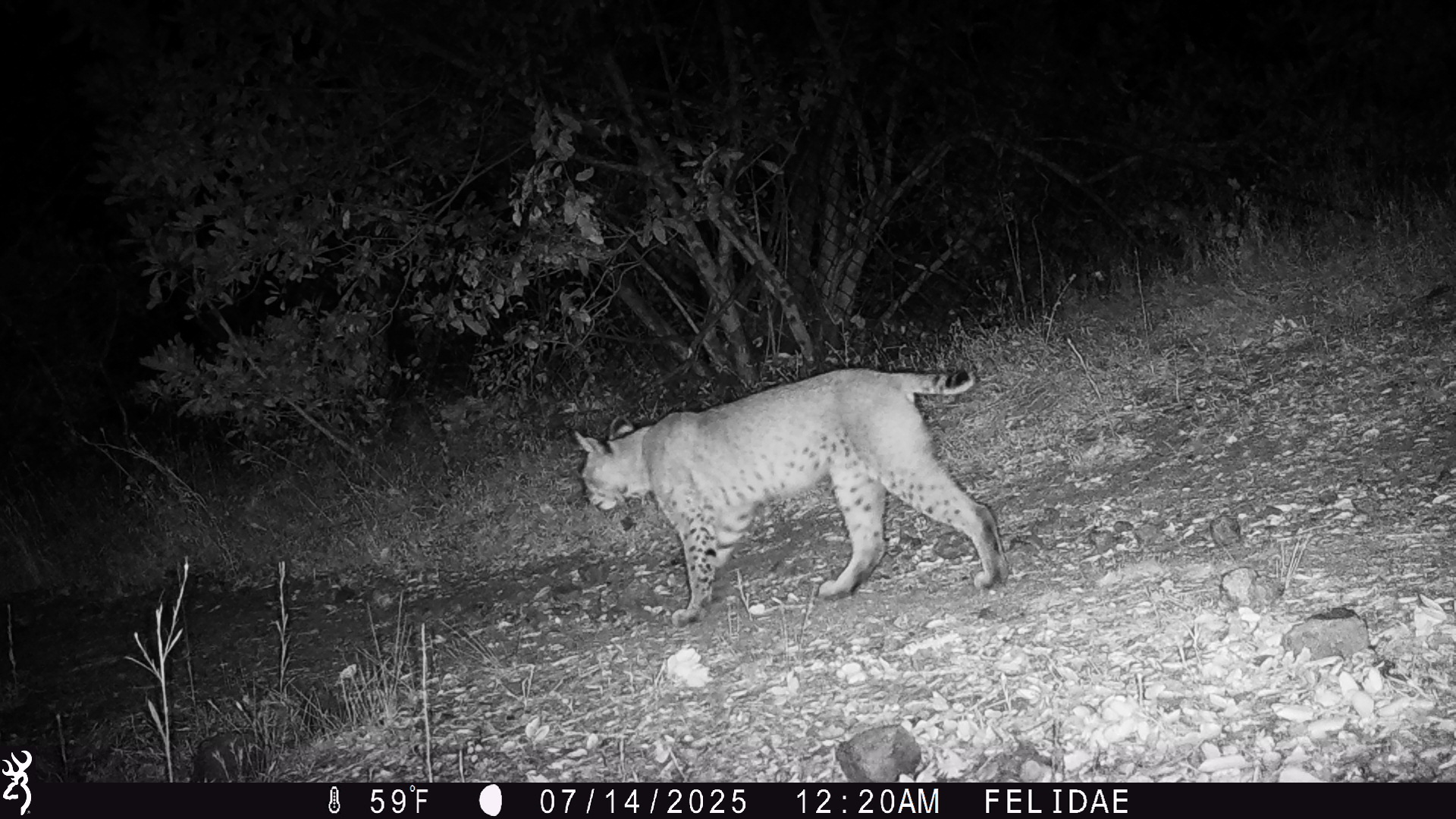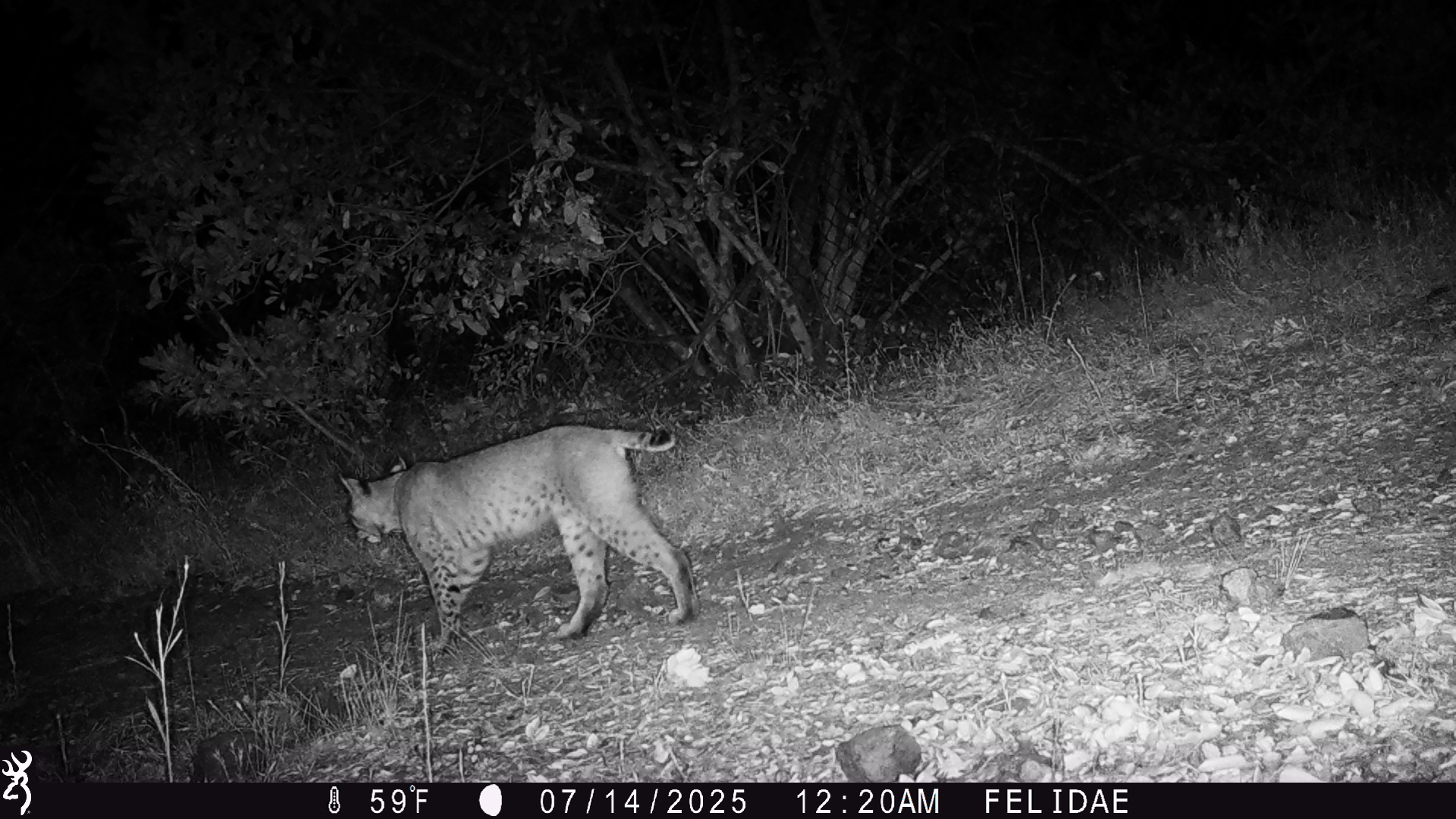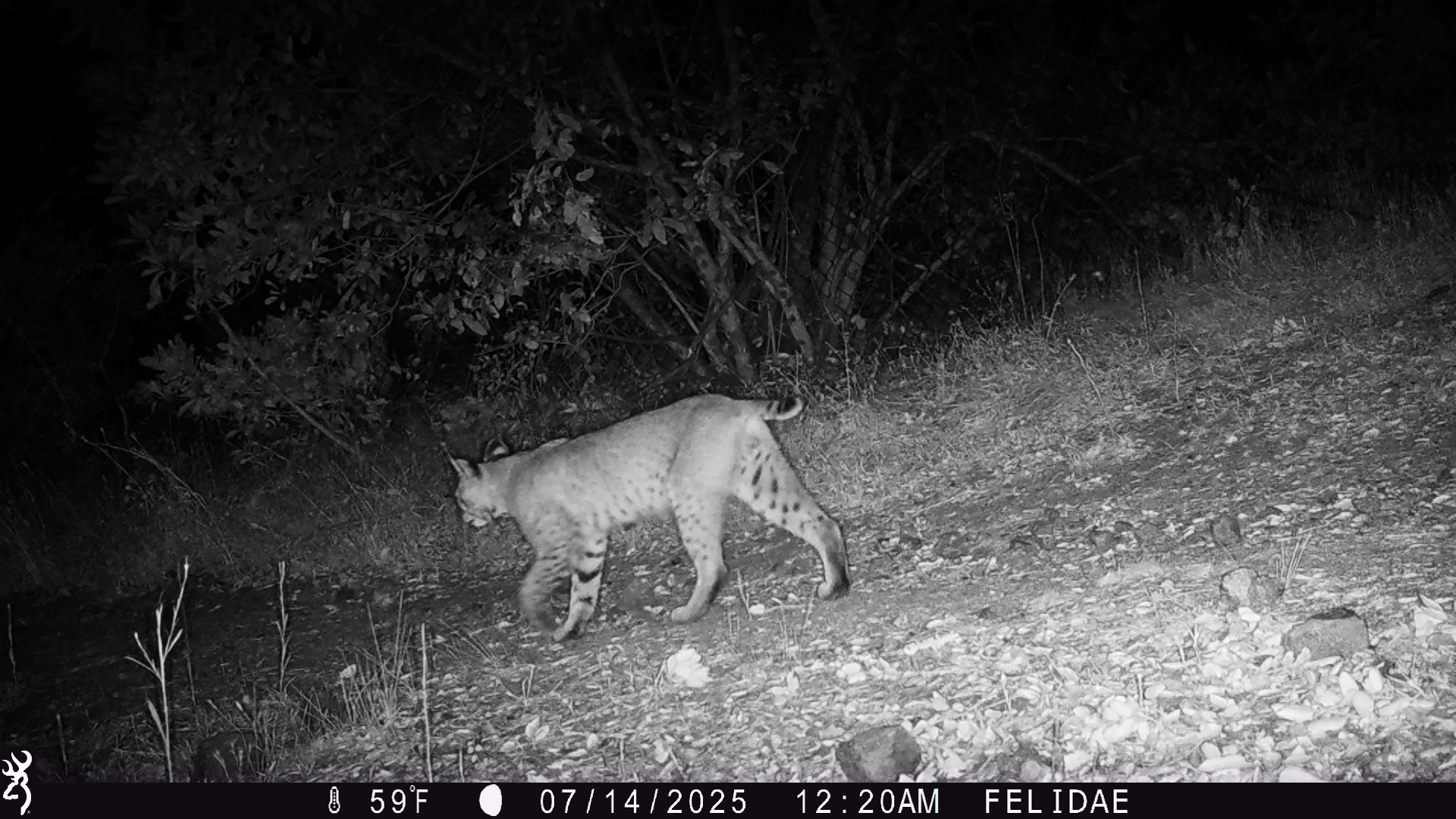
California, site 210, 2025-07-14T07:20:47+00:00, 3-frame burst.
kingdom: Animalia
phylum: Chordata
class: Mammalia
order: Carnivora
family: Felidae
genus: Lynx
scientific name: Lynx rufus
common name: bobcat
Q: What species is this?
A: Bobcat (Lynx rufus).